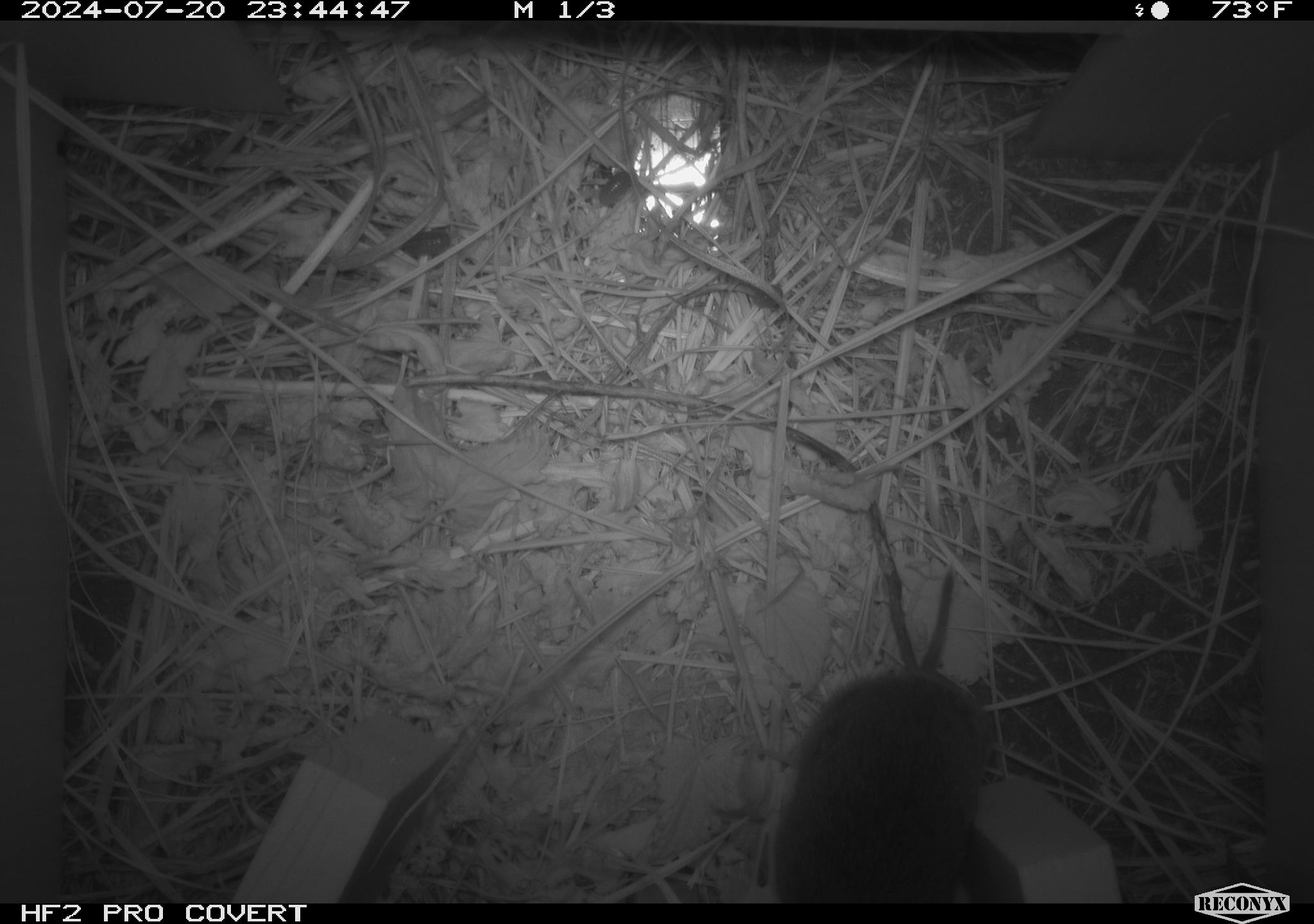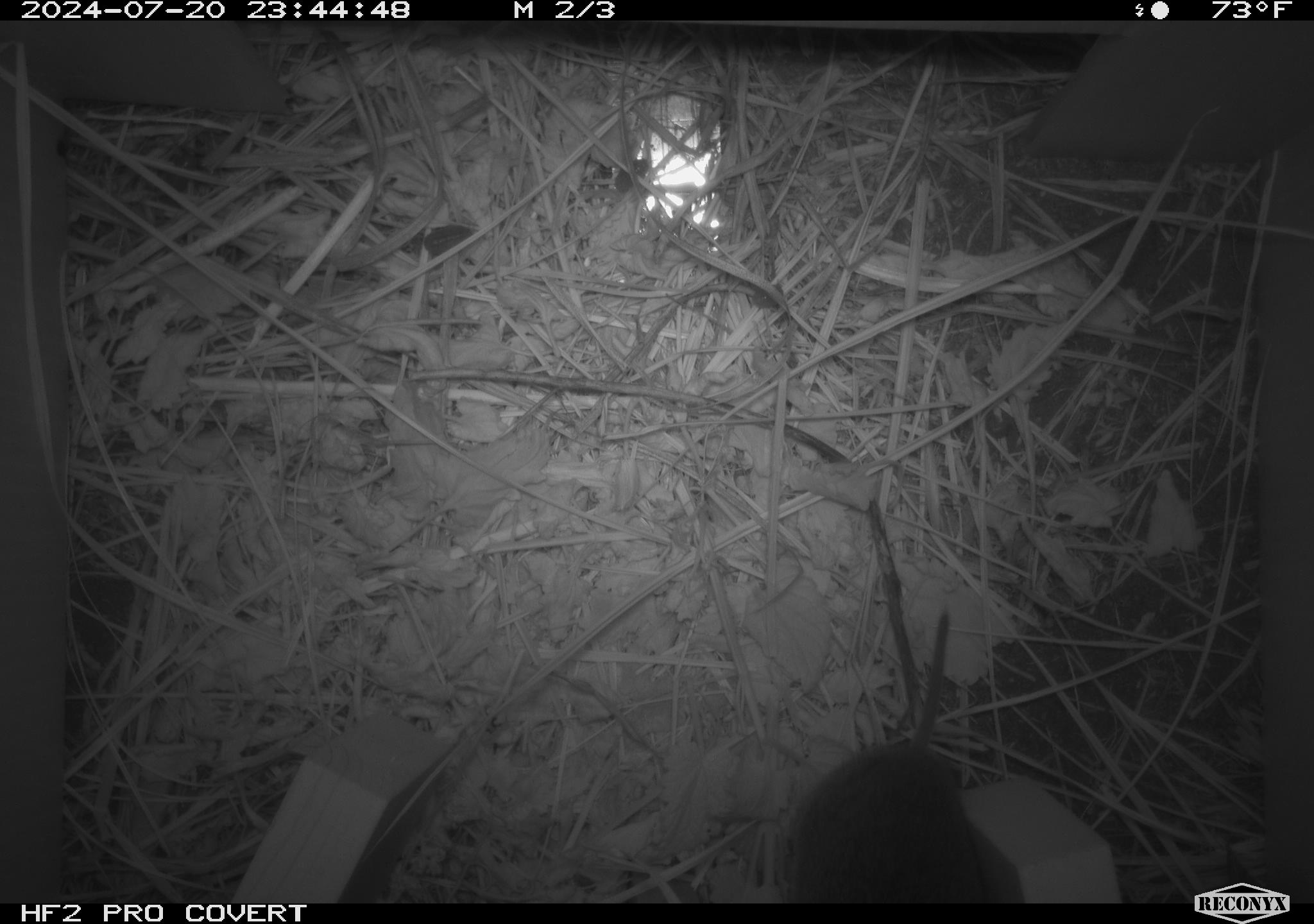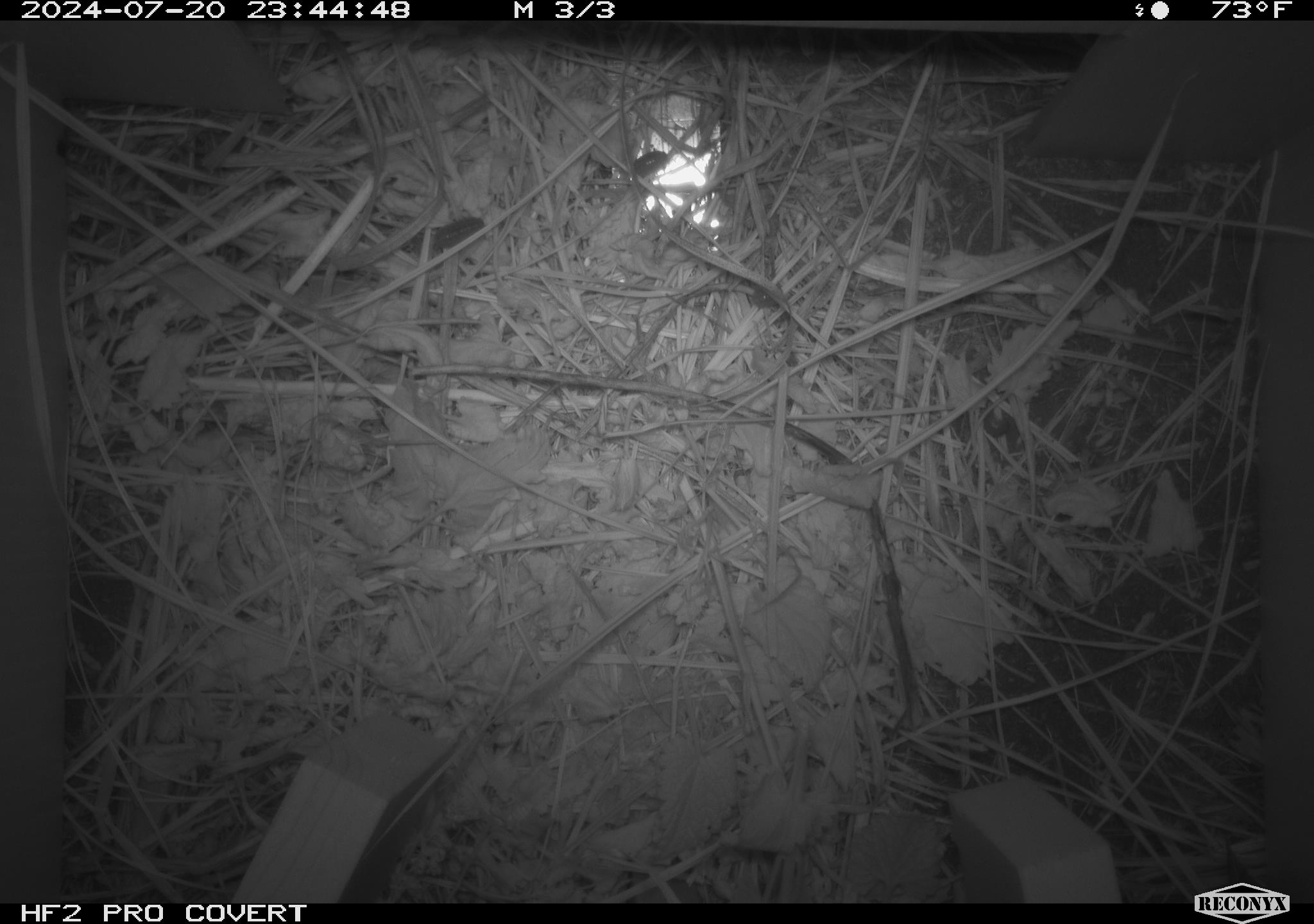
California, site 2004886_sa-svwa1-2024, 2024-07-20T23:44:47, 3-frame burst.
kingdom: Animalia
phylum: Chordata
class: Mammalia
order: Rodentia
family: Cricetidae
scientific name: Arvicolinae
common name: voles, lemmings, and muskrats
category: arvicolinae subfamily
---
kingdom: Animalia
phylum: Arthropoda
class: Malacostraca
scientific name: Malacostraca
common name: amphipods, crabs, isopods, krill, lobsters and shrimps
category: malacostracan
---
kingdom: Animalia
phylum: Arthropoda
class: Insecta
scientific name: Insecta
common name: insect